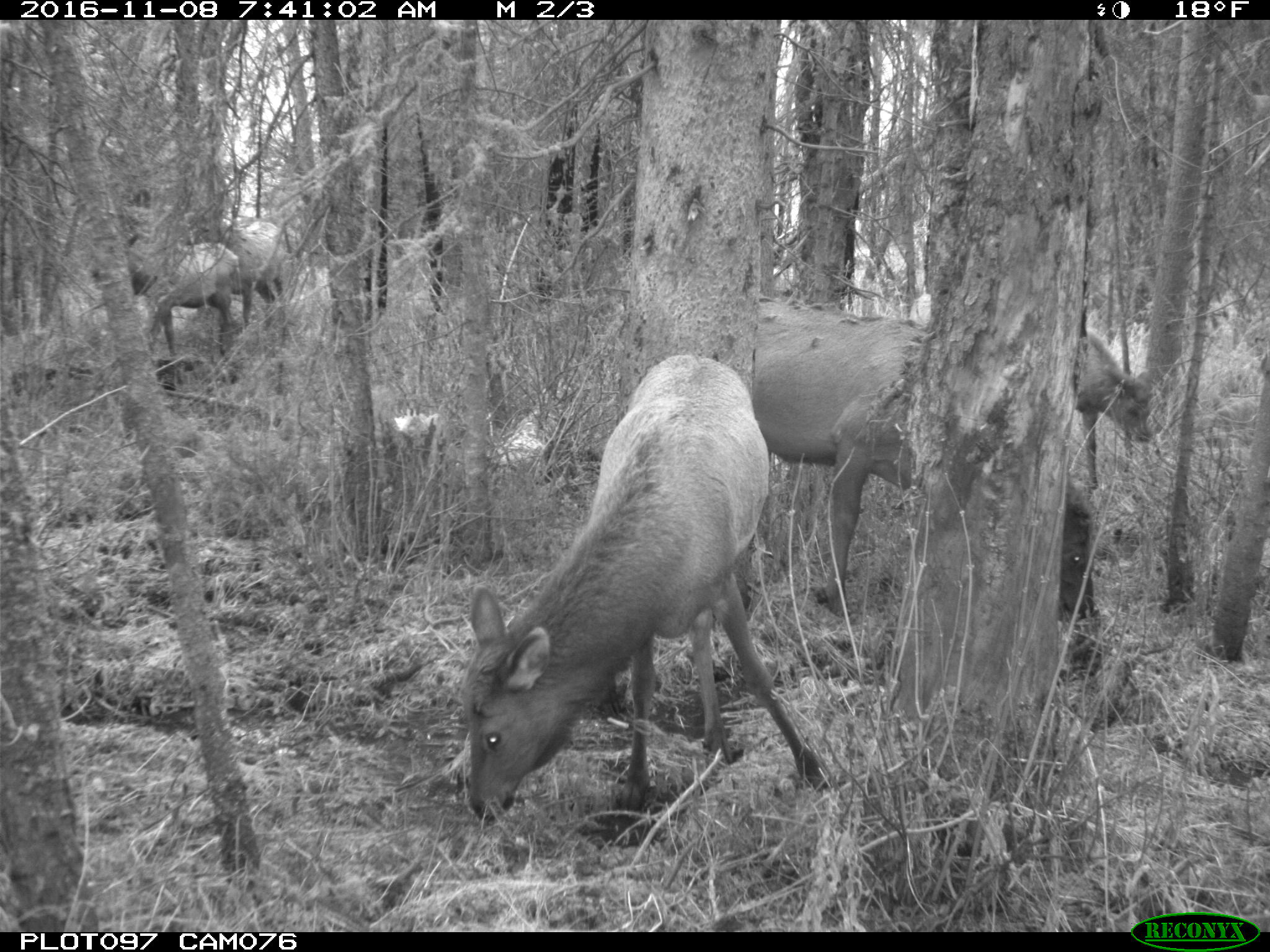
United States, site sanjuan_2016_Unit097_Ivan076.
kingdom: Animalia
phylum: Chordata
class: Mammalia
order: Artiodactyla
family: Cervidae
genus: Cervus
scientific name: Cervus elaphus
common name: red deer